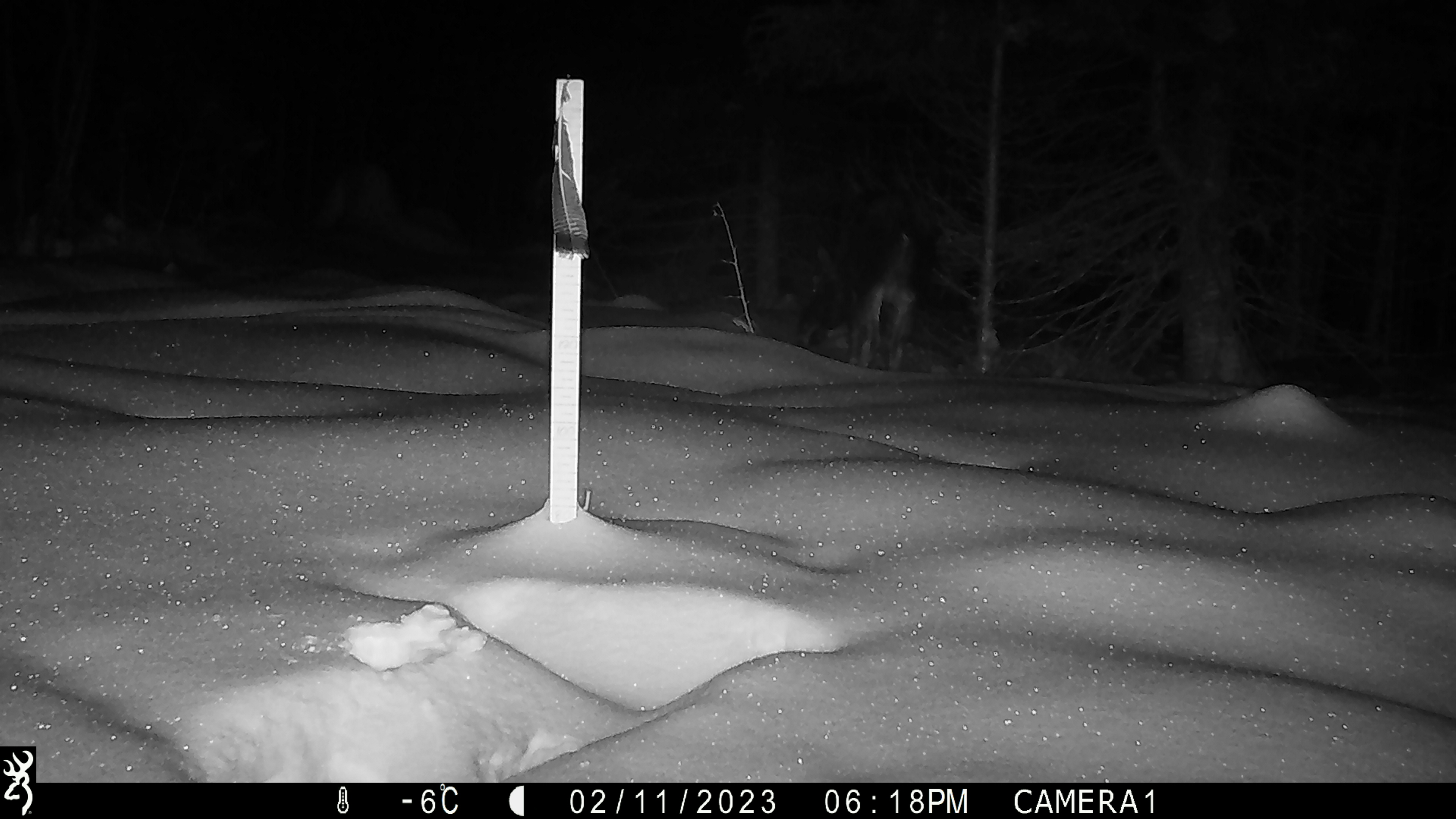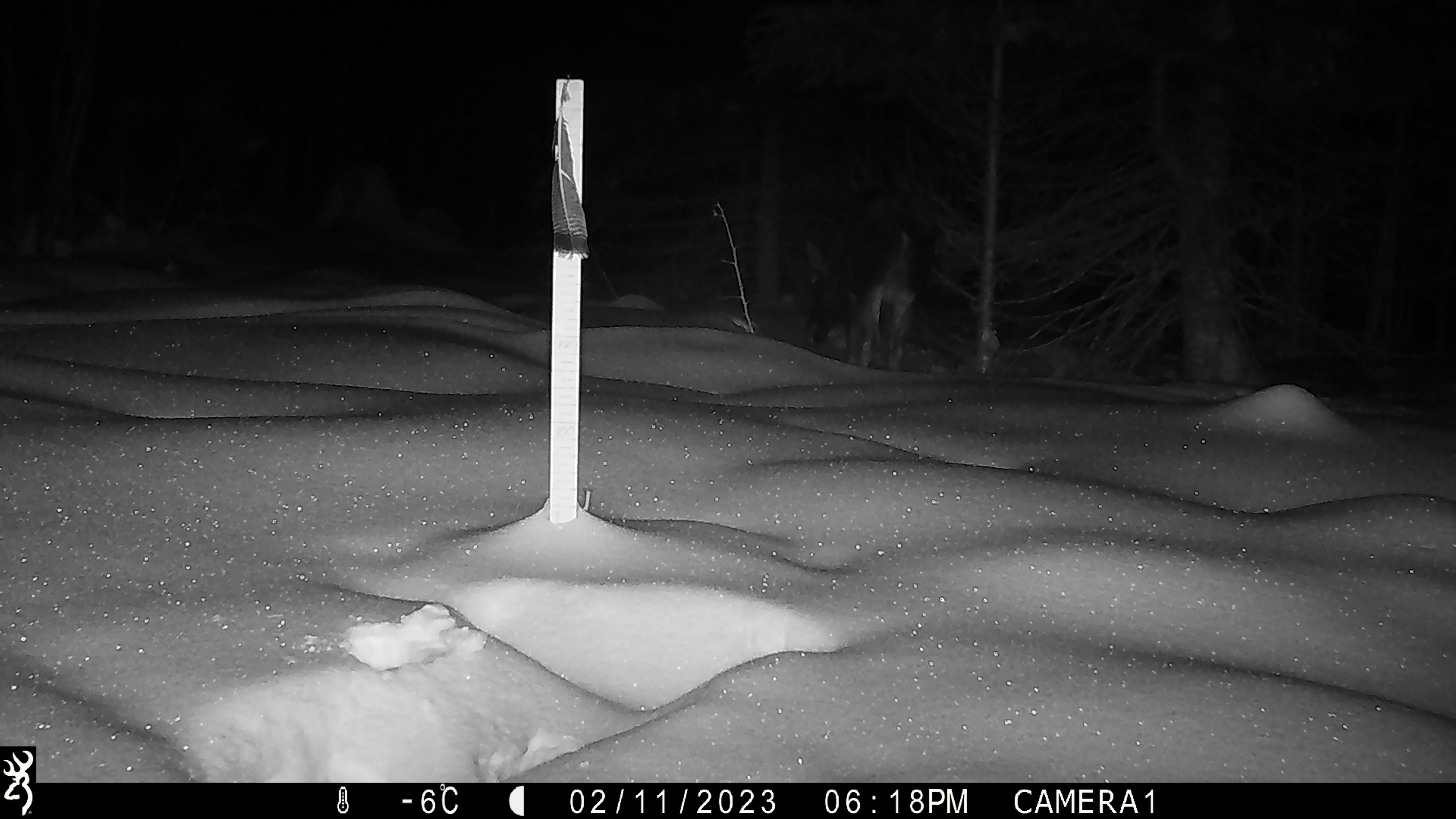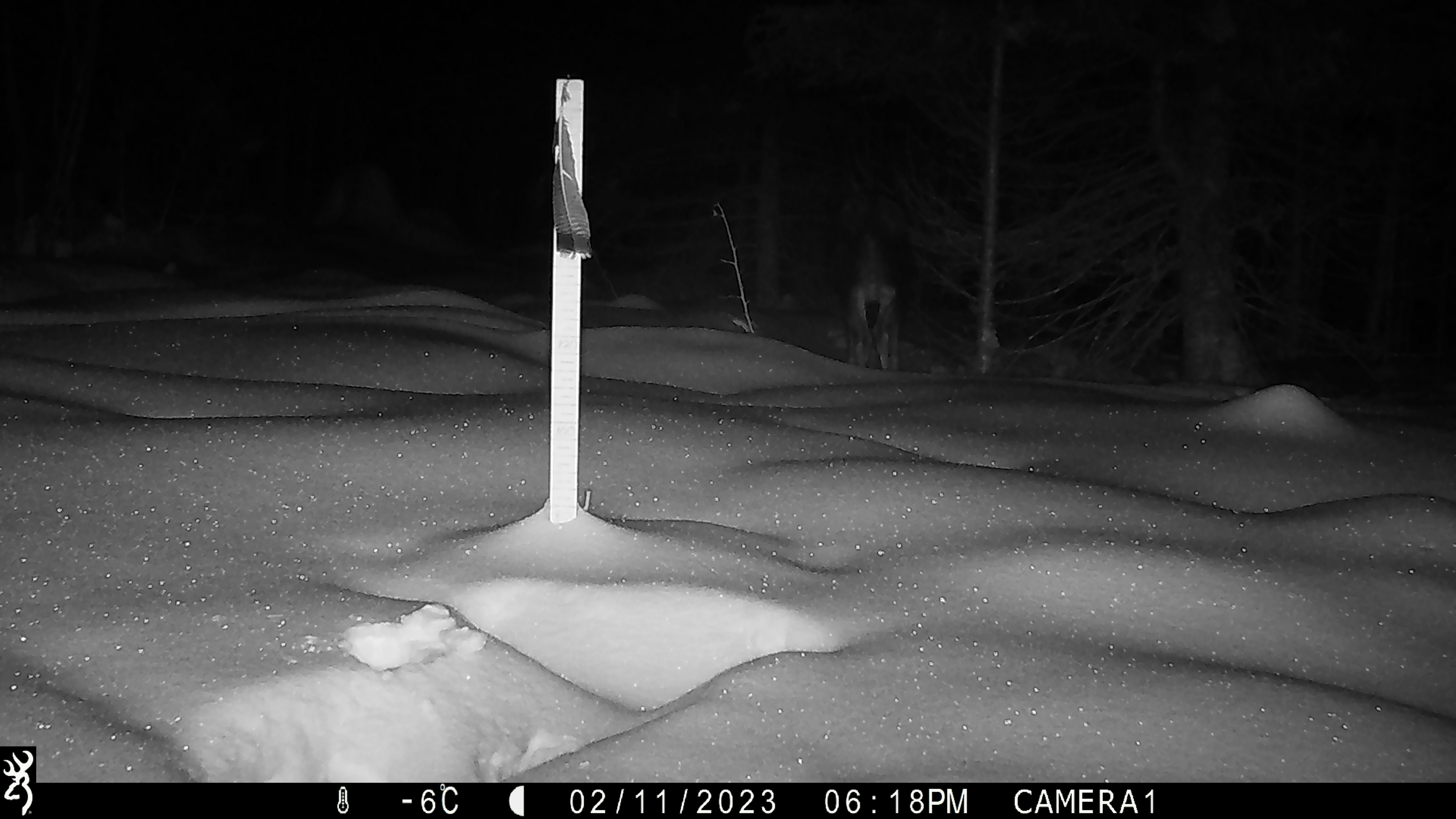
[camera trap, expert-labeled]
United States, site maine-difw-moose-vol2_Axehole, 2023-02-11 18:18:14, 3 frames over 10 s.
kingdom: Animalia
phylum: Chordata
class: Mammalia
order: Artiodactyla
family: Cervidae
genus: Alces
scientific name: Alces alces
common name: moose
Moose (Alces alces).